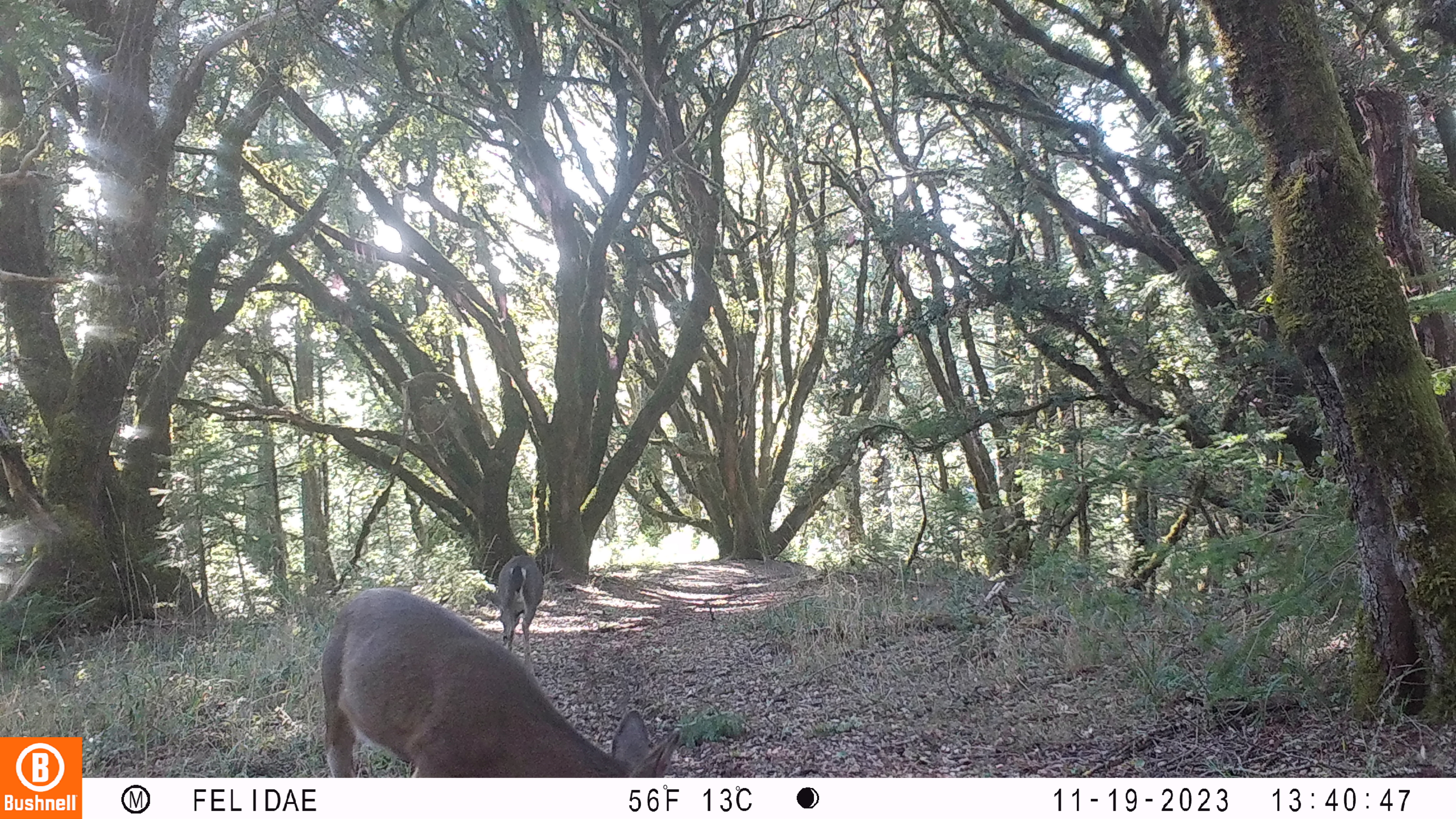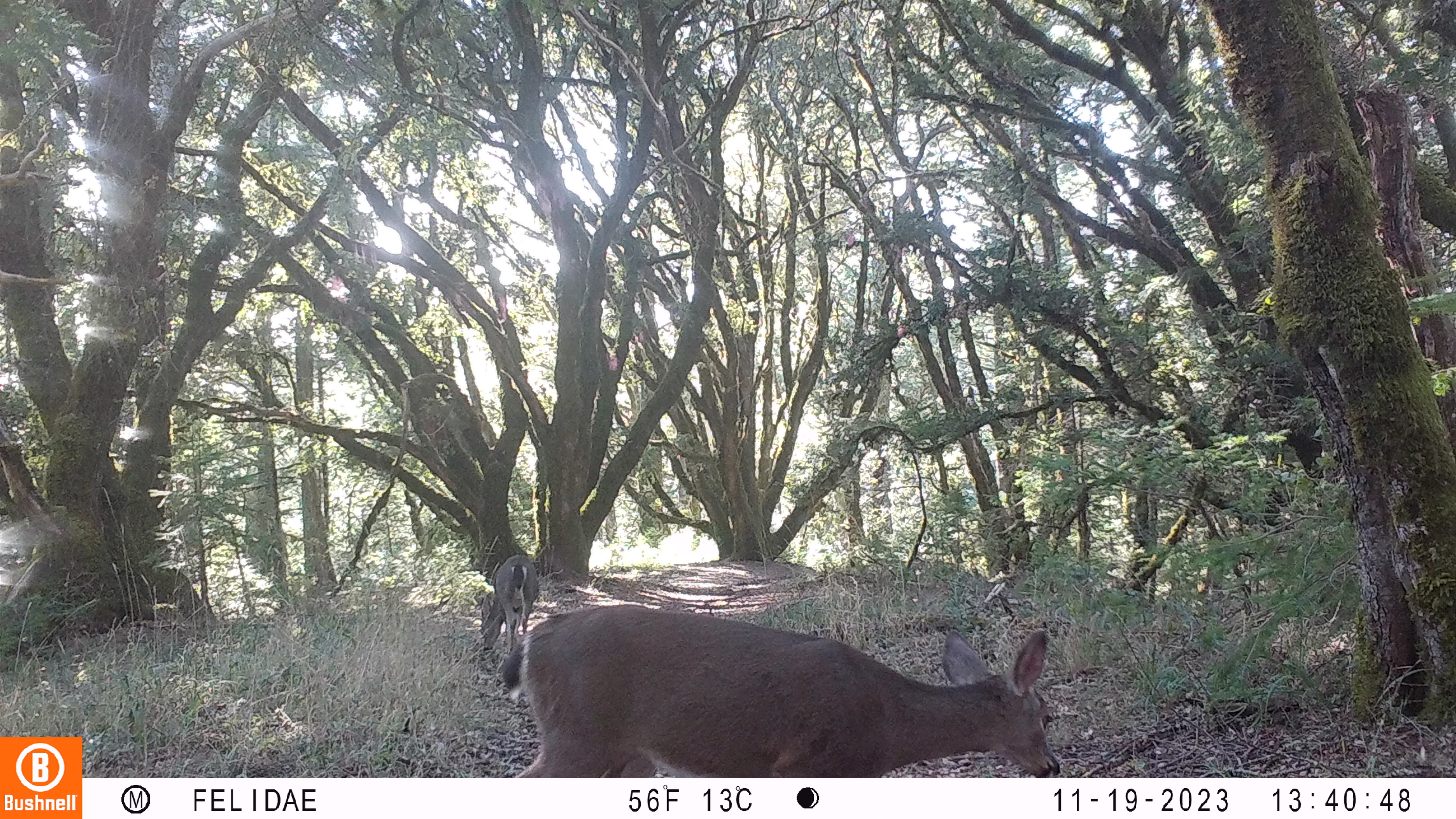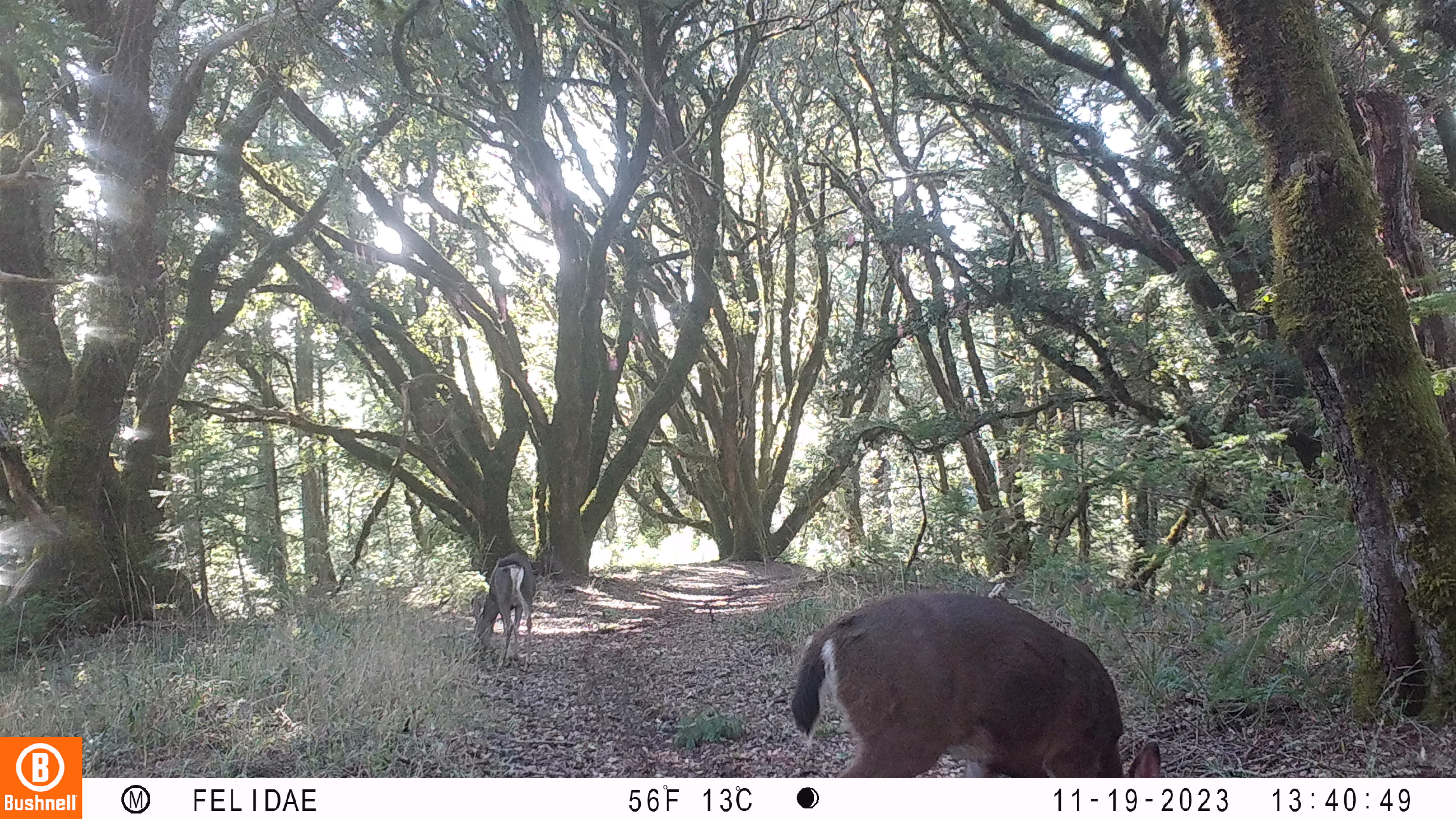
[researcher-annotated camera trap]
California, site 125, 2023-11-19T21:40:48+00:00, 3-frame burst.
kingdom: Animalia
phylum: Chordata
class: Mammalia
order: Artiodactyla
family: Cervidae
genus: Odocoileus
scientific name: Odocoileus hemionus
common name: mule deer